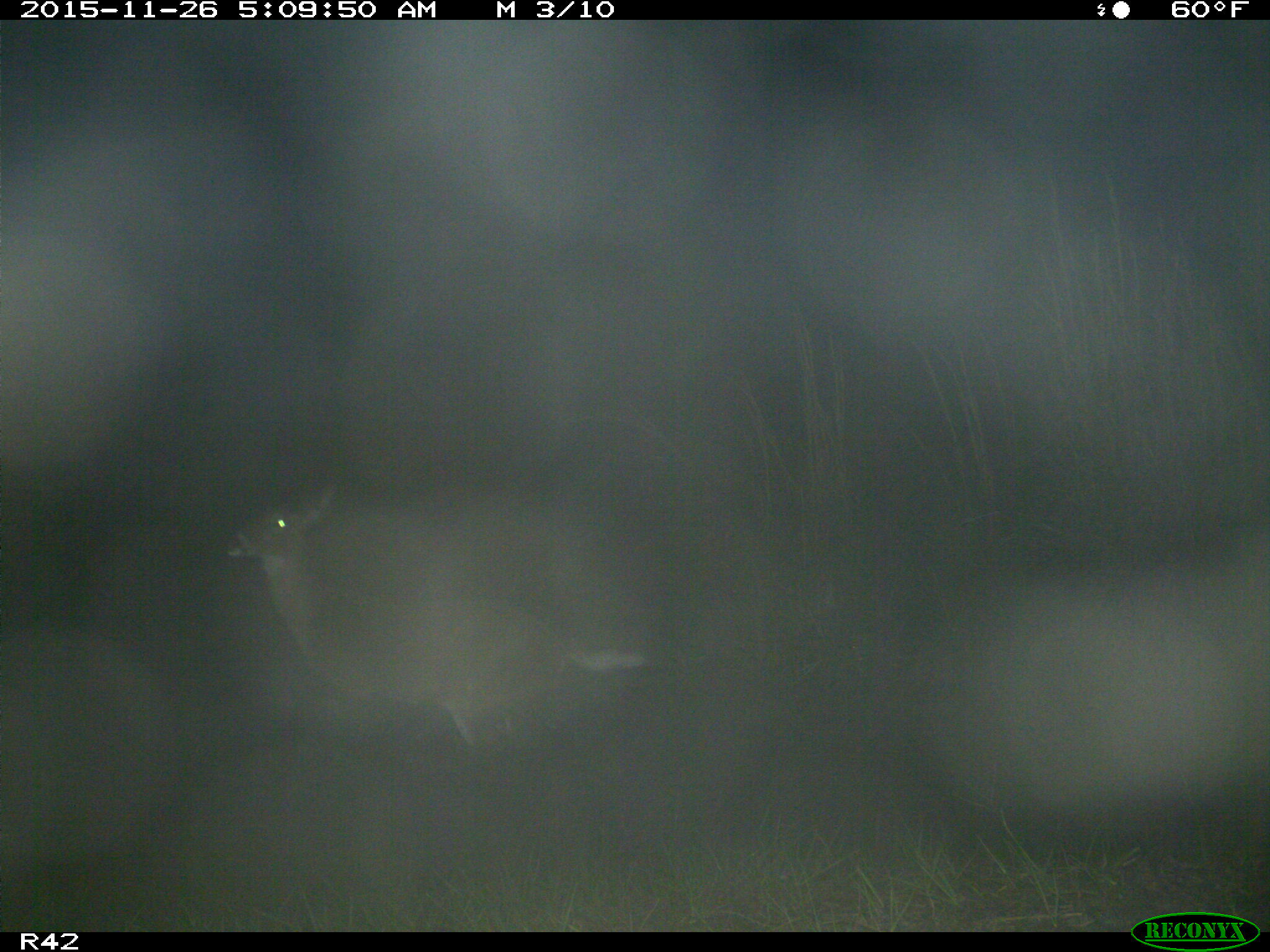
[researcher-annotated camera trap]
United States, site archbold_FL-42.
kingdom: Animalia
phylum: Chordata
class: Mammalia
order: Artiodactyla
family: Cervidae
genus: Odocoileus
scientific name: Odocoileus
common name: deer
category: unidentified deer